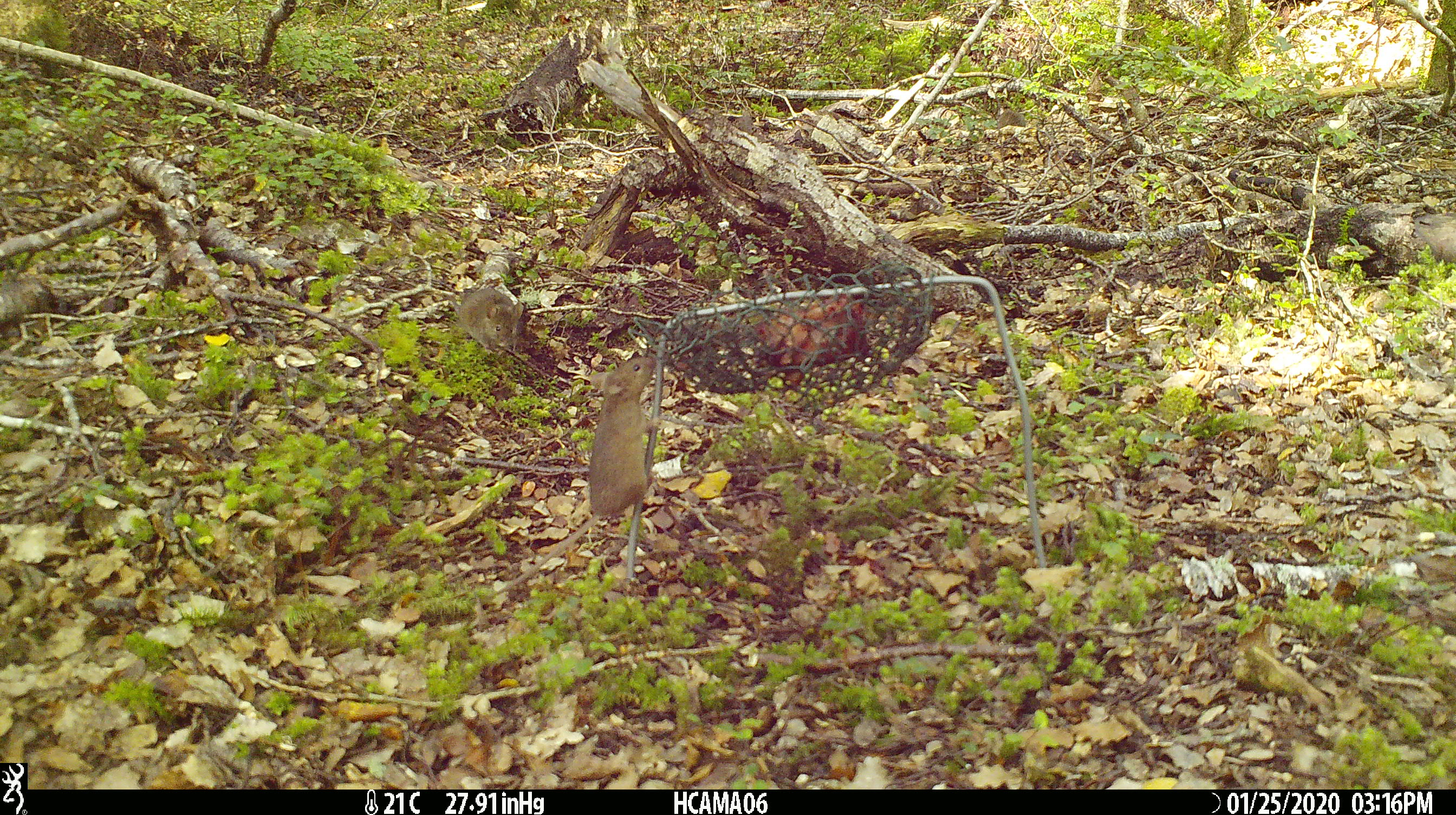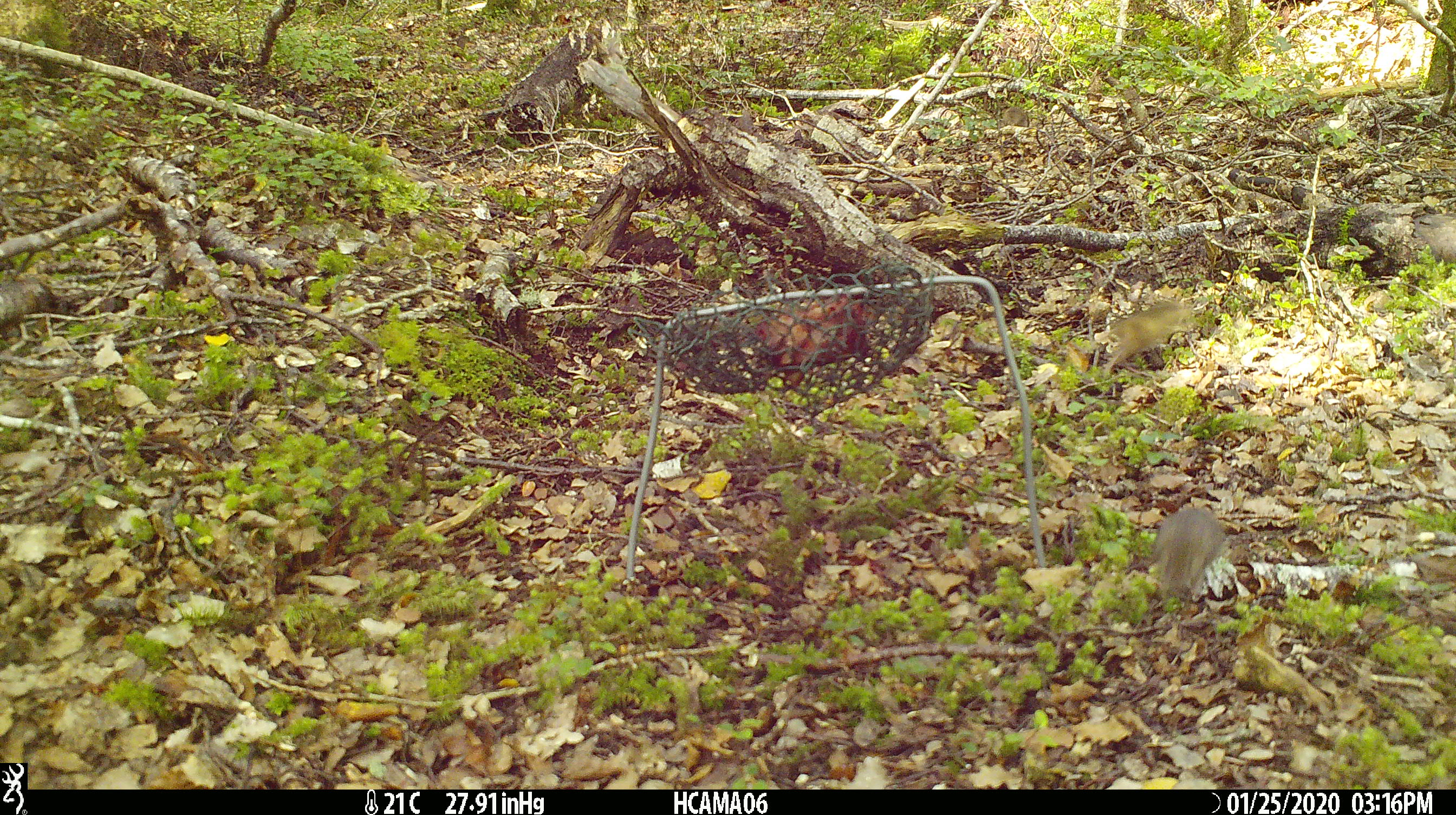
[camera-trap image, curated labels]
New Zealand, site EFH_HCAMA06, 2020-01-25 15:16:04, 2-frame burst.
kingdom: Animalia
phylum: Chordata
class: Mammalia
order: Rodentia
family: Muridae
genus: Mus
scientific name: Mus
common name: mouse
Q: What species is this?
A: Mouse (Mus).